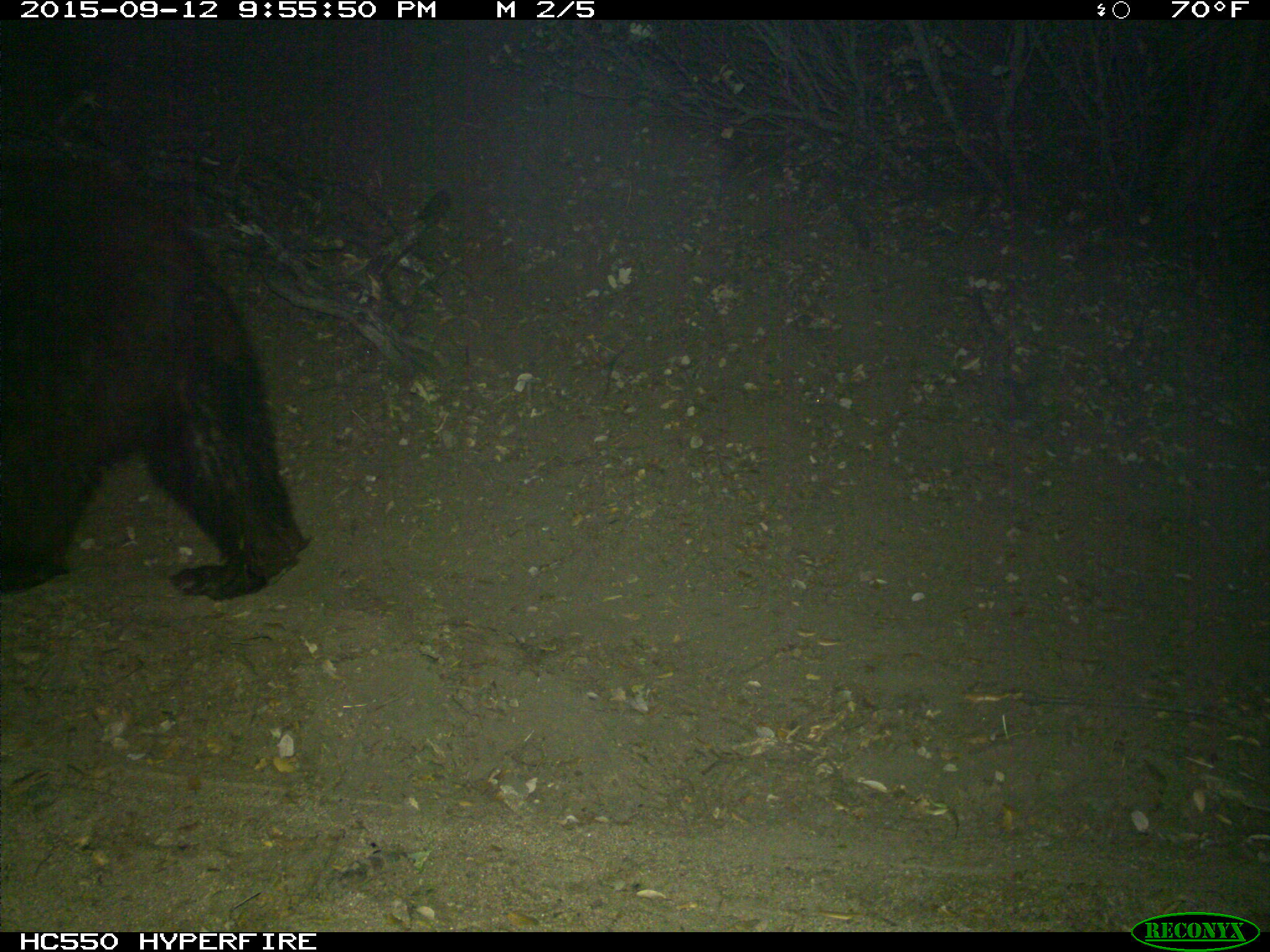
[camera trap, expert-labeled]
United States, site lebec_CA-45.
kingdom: Animalia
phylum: Chordata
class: Mammalia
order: Carnivora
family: Ursidae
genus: Ursus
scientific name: Ursus americanus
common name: american black bear